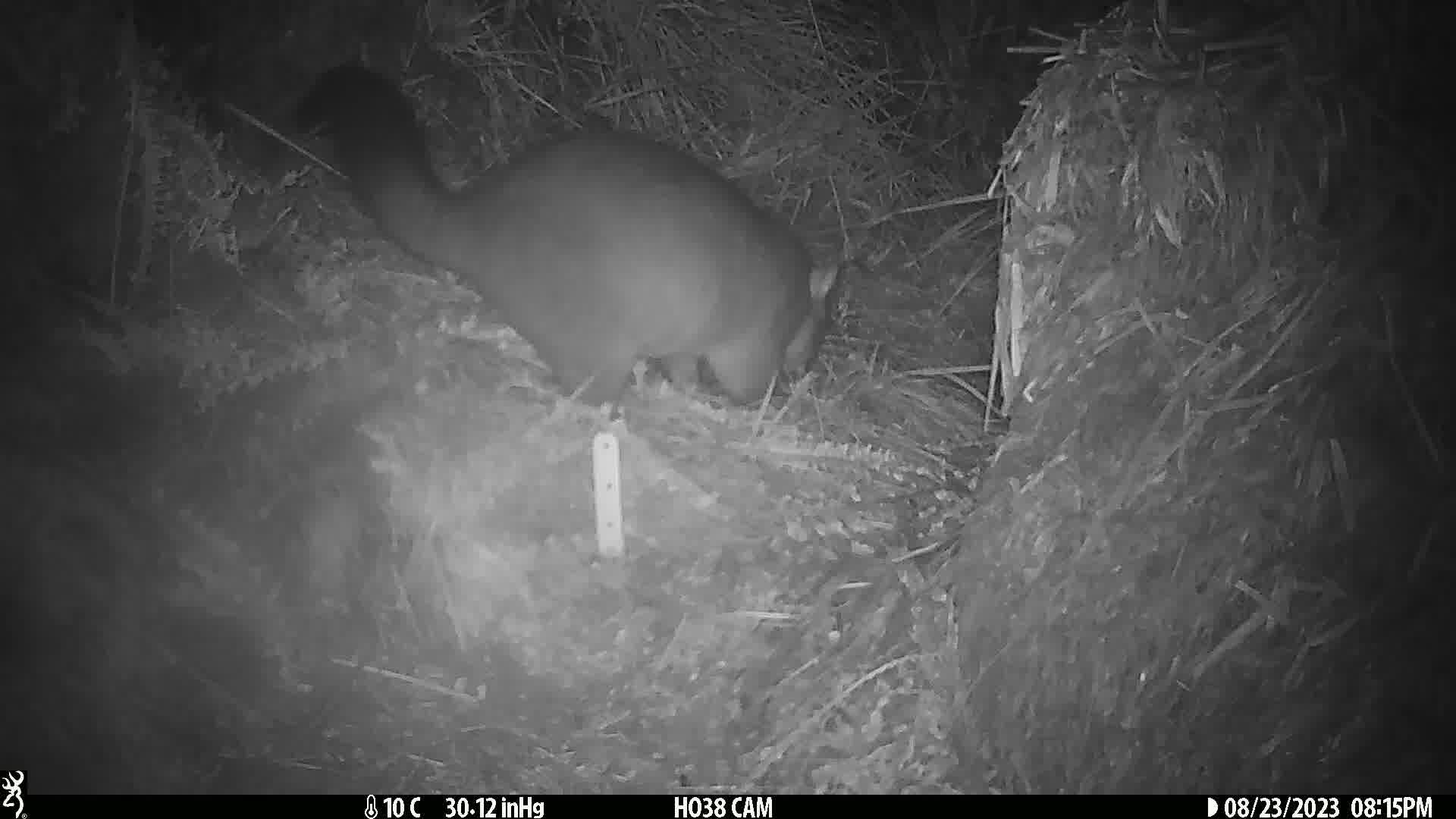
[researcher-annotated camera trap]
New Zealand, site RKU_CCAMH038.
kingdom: Animalia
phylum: Chordata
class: Mammalia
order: Diprotodontia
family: Phalangeridae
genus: Trichosurus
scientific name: Trichosurus vulpecula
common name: common brushtail possum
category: possum